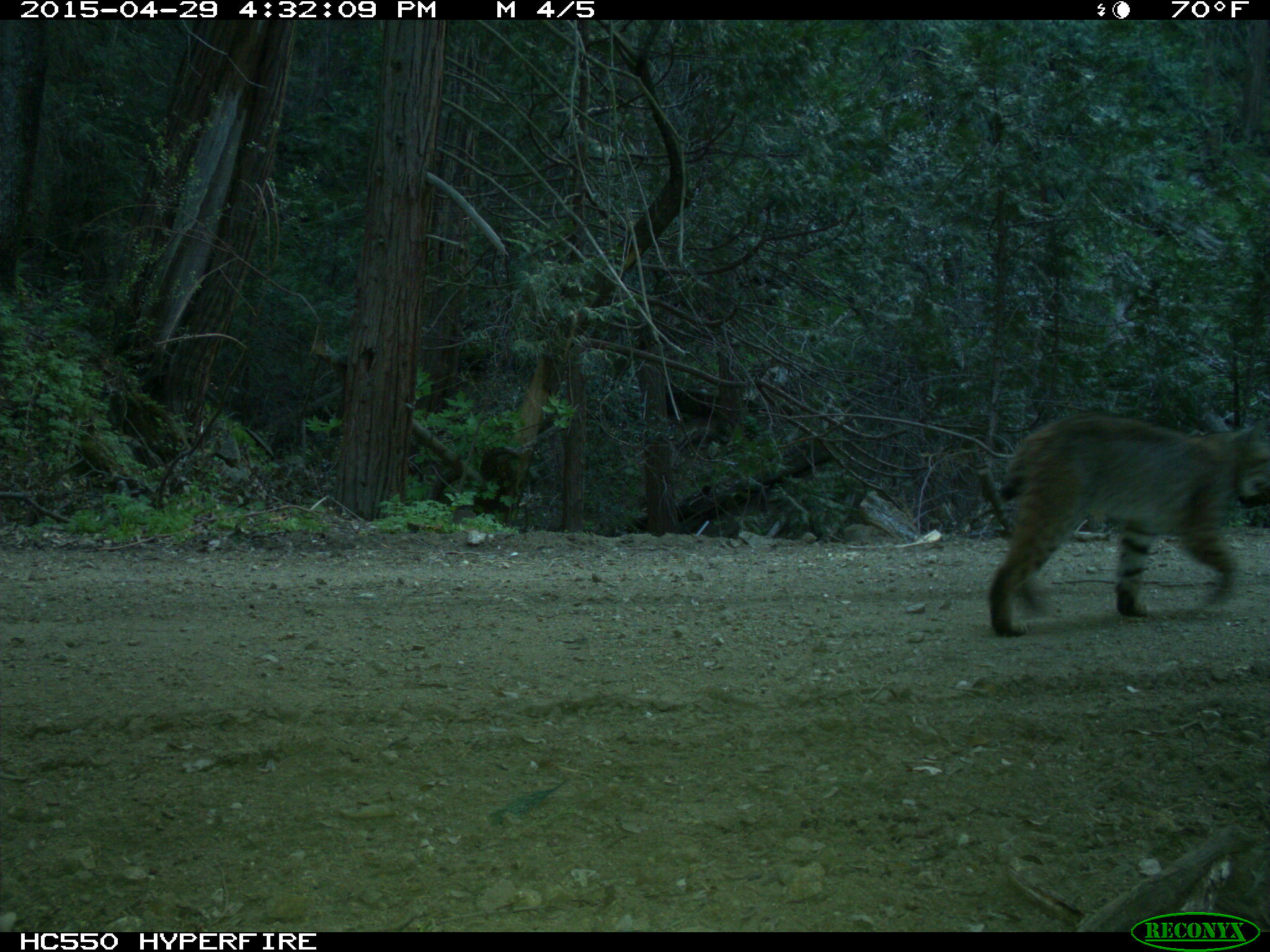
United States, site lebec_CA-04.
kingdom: Animalia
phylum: Chordata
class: Mammalia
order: Carnivora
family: Felidae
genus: Lynx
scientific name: Lynx rufus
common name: bobcat